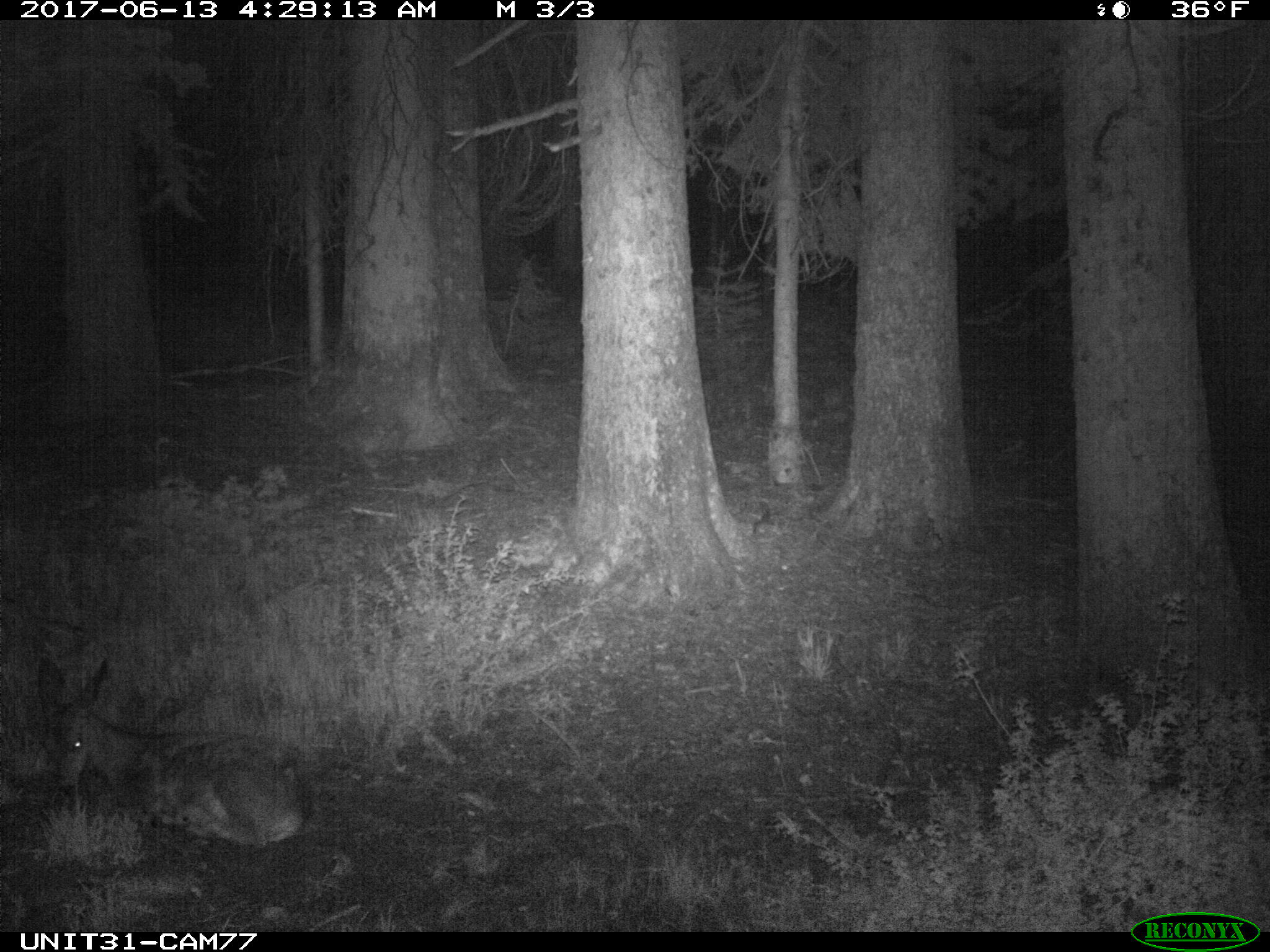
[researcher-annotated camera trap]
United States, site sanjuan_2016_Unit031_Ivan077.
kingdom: Animalia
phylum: Chordata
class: Mammalia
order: Artiodactyla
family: Cervidae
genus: Odocoileus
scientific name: Odocoileus hemionus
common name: mule deer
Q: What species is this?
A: Odocoileus hemionus (mule deer).